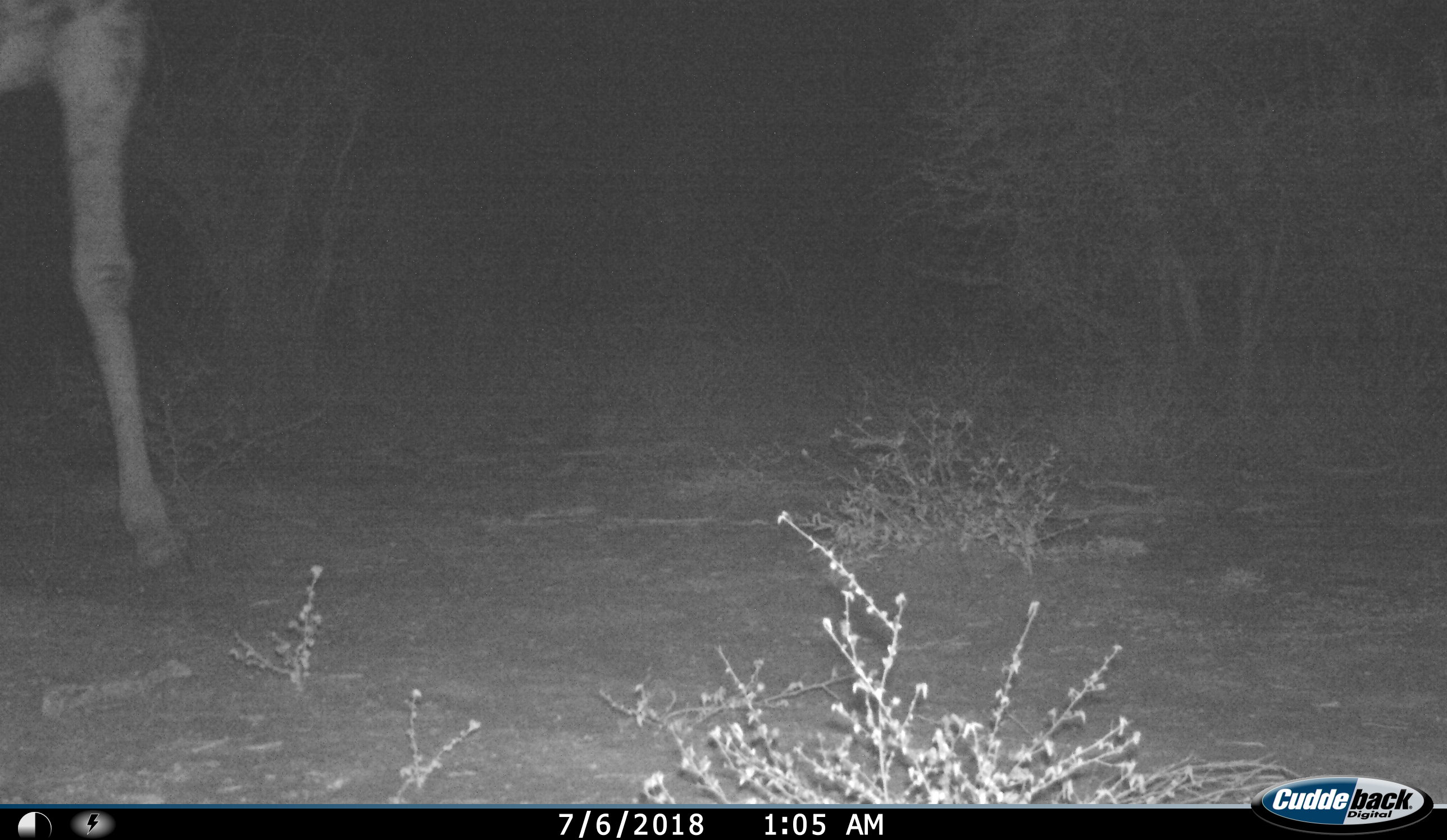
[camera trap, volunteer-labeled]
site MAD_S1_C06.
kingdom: Animalia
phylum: Chordata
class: Mammalia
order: Artiodactyla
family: Giraffidae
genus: Giraffa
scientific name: Giraffa camelopardalis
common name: giraffe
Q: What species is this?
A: Giraffe (Giraffa camelopardalis).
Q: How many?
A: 1.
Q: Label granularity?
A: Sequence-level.